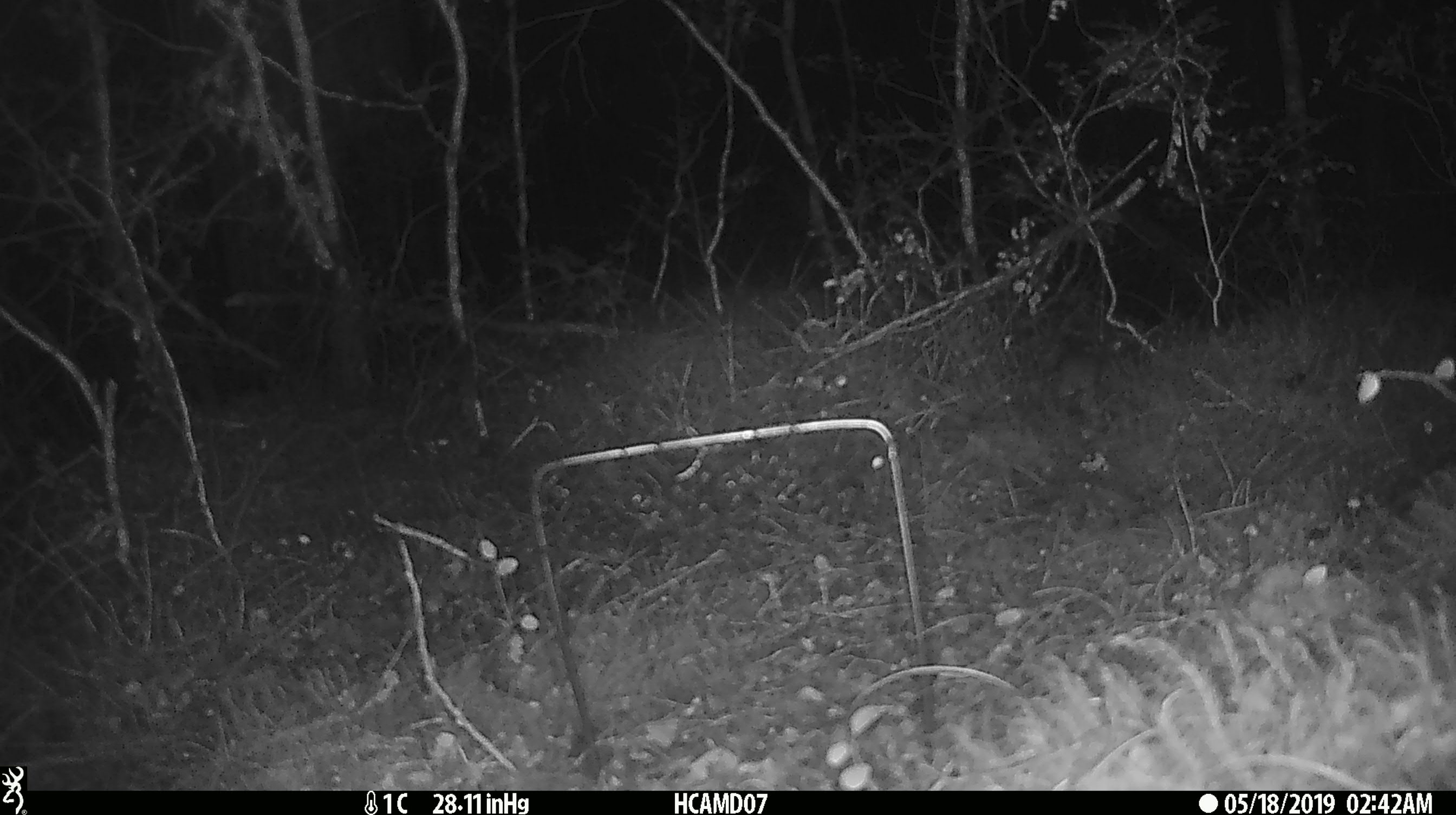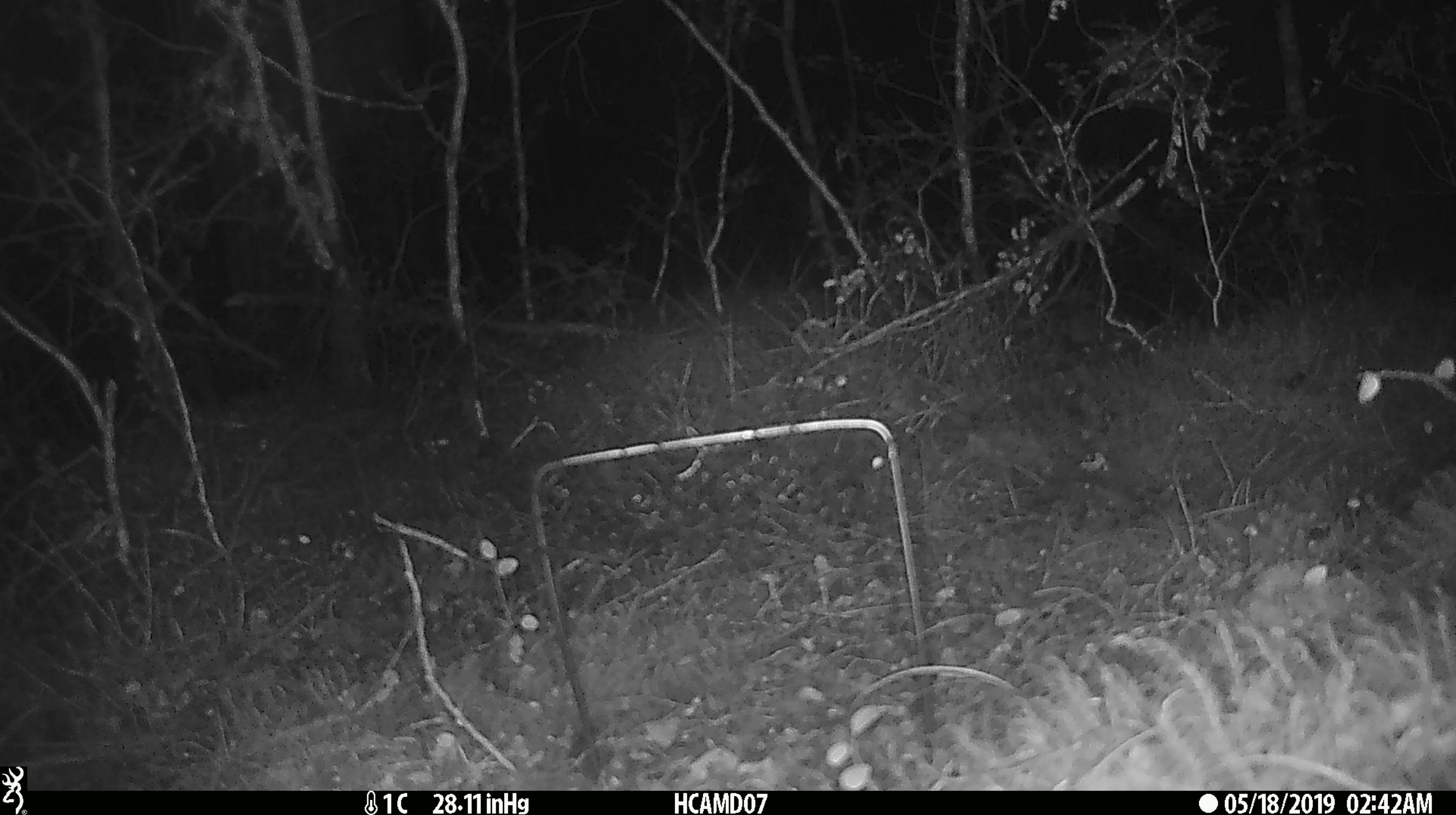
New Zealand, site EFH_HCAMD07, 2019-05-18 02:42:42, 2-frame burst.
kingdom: Animalia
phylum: Chordata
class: Mammalia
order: Rodentia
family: Muridae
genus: Mus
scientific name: Mus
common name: mouse